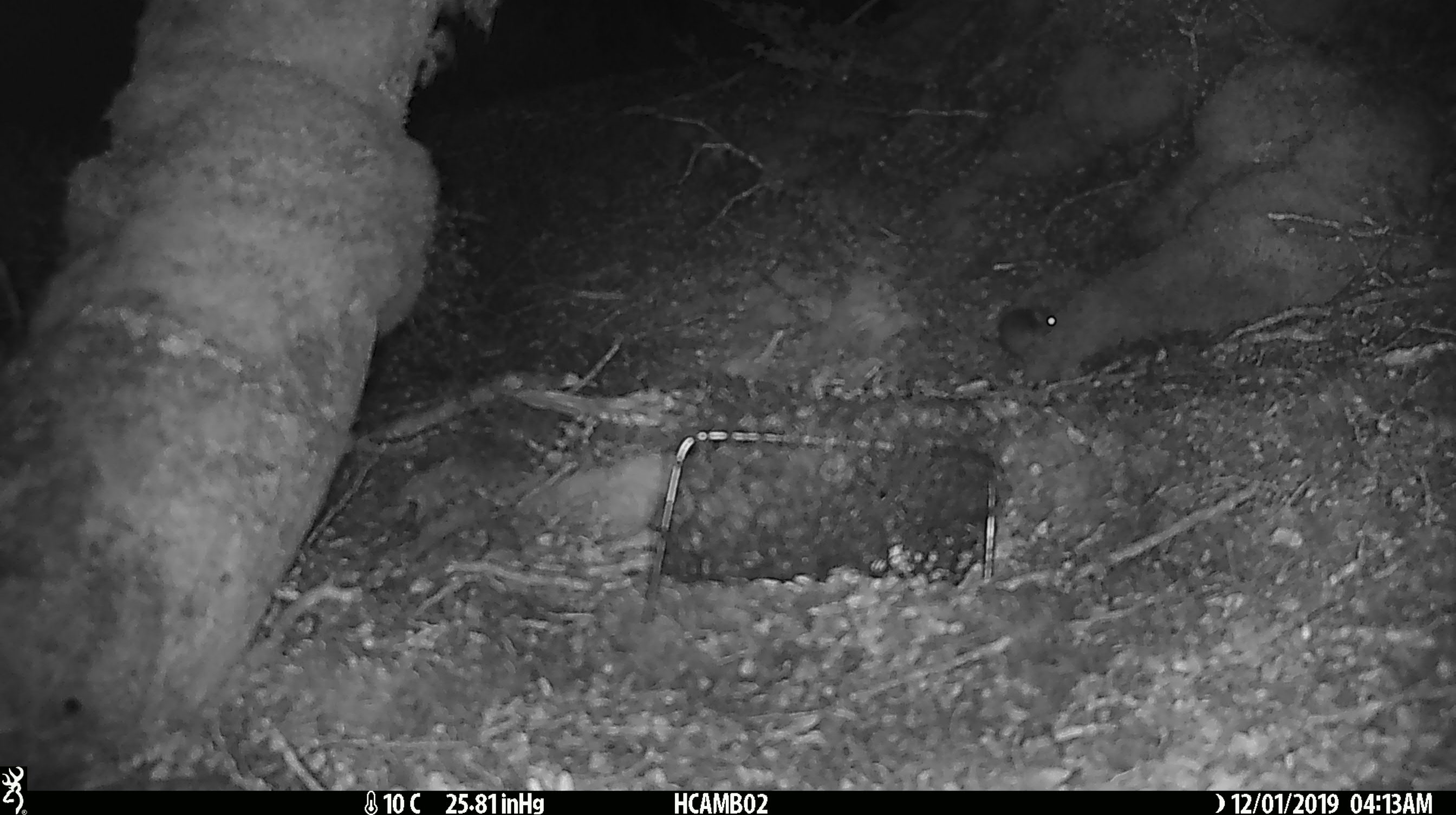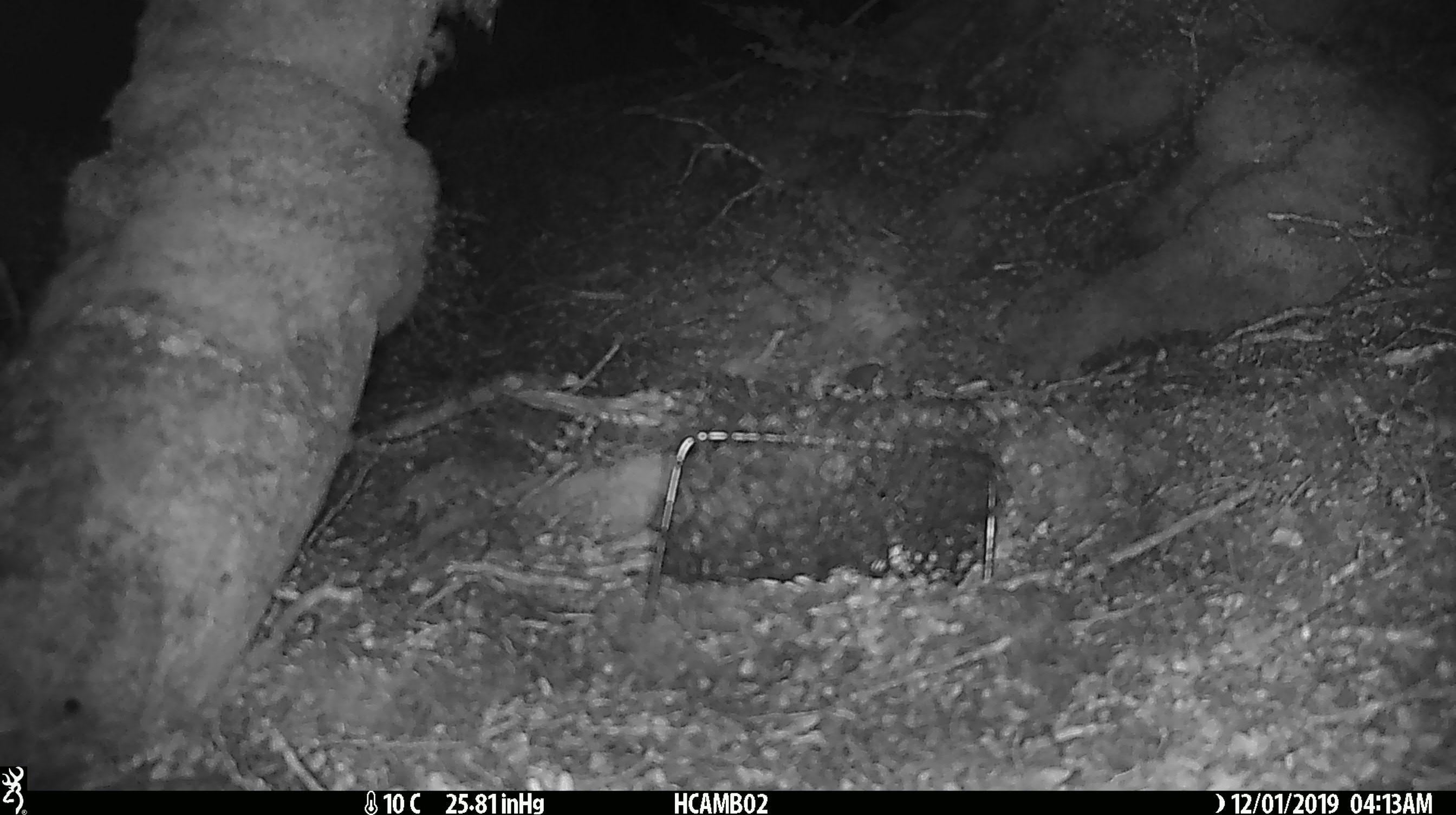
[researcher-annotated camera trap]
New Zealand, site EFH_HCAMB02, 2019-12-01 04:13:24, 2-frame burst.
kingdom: Animalia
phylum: Chordata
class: Mammalia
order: Rodentia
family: Muridae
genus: Mus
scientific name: Mus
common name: mouse